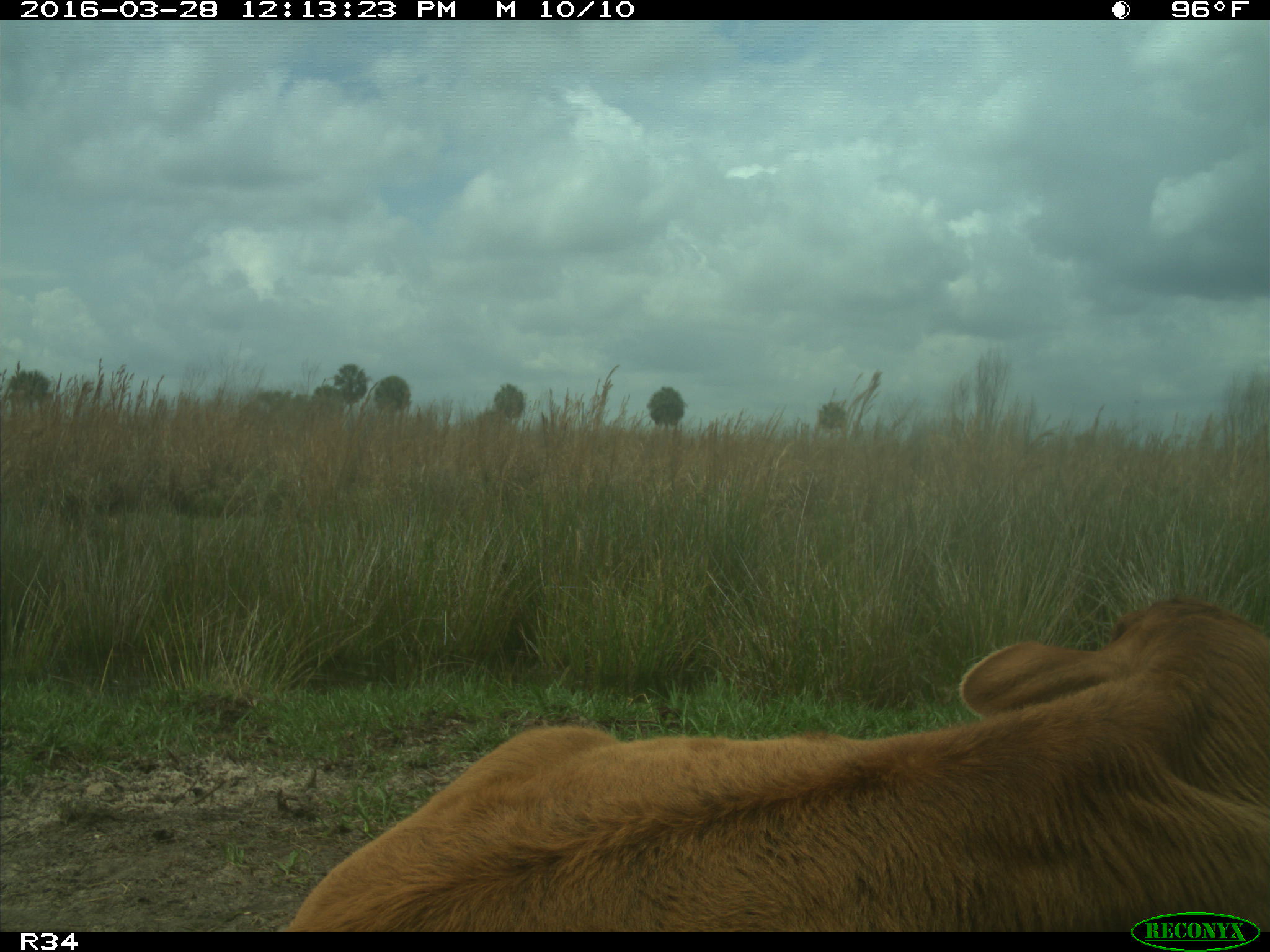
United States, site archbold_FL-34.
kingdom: Animalia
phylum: Chordata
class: Mammalia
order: Artiodactyla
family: Bovidae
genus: Bos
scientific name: Bos taurus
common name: domestic cow